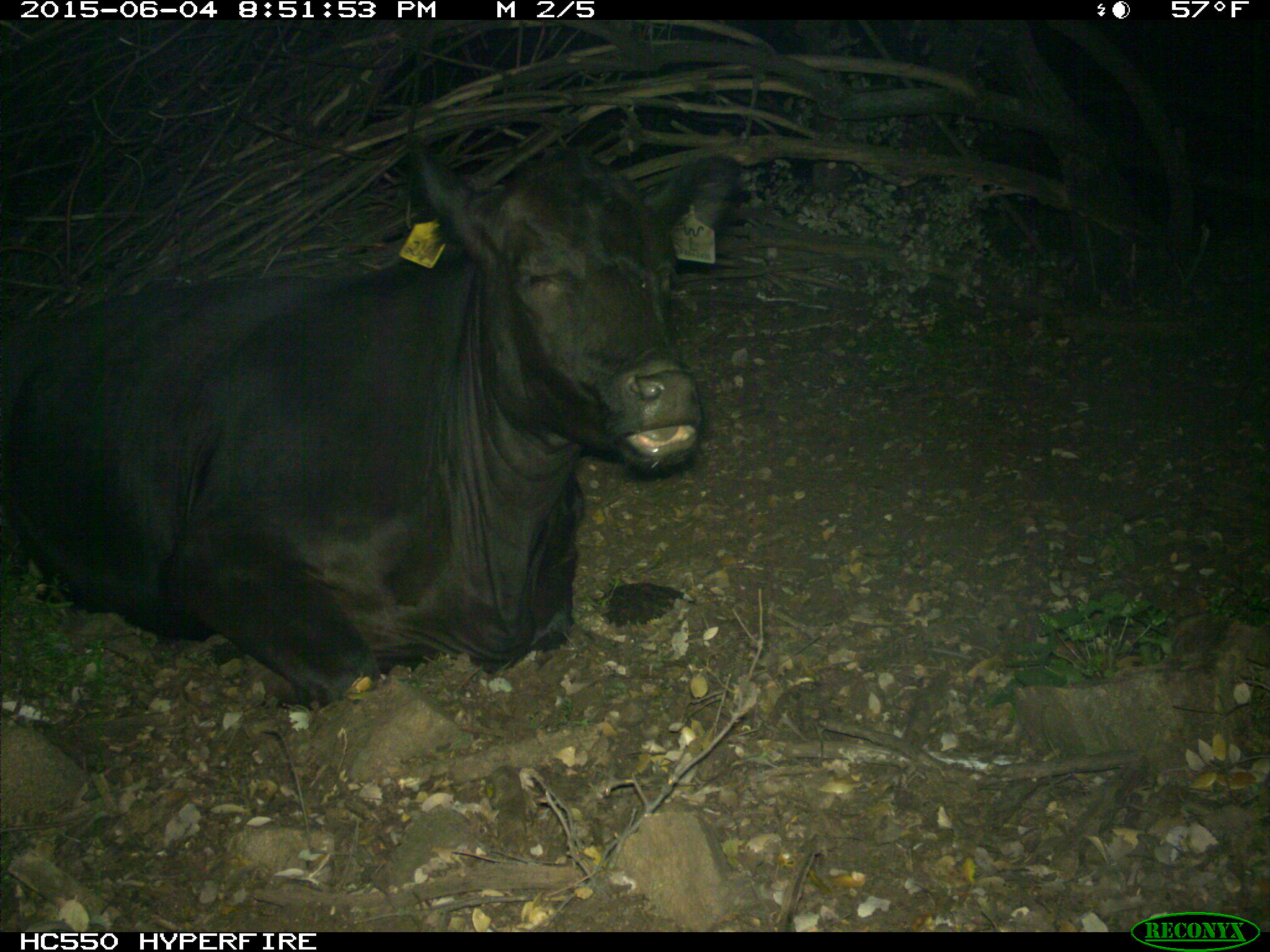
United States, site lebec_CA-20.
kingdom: Animalia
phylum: Chordata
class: Mammalia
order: Artiodactyla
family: Bovidae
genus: Bos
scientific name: Bos taurus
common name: domestic cow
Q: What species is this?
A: Bos taurus (domestic cow).